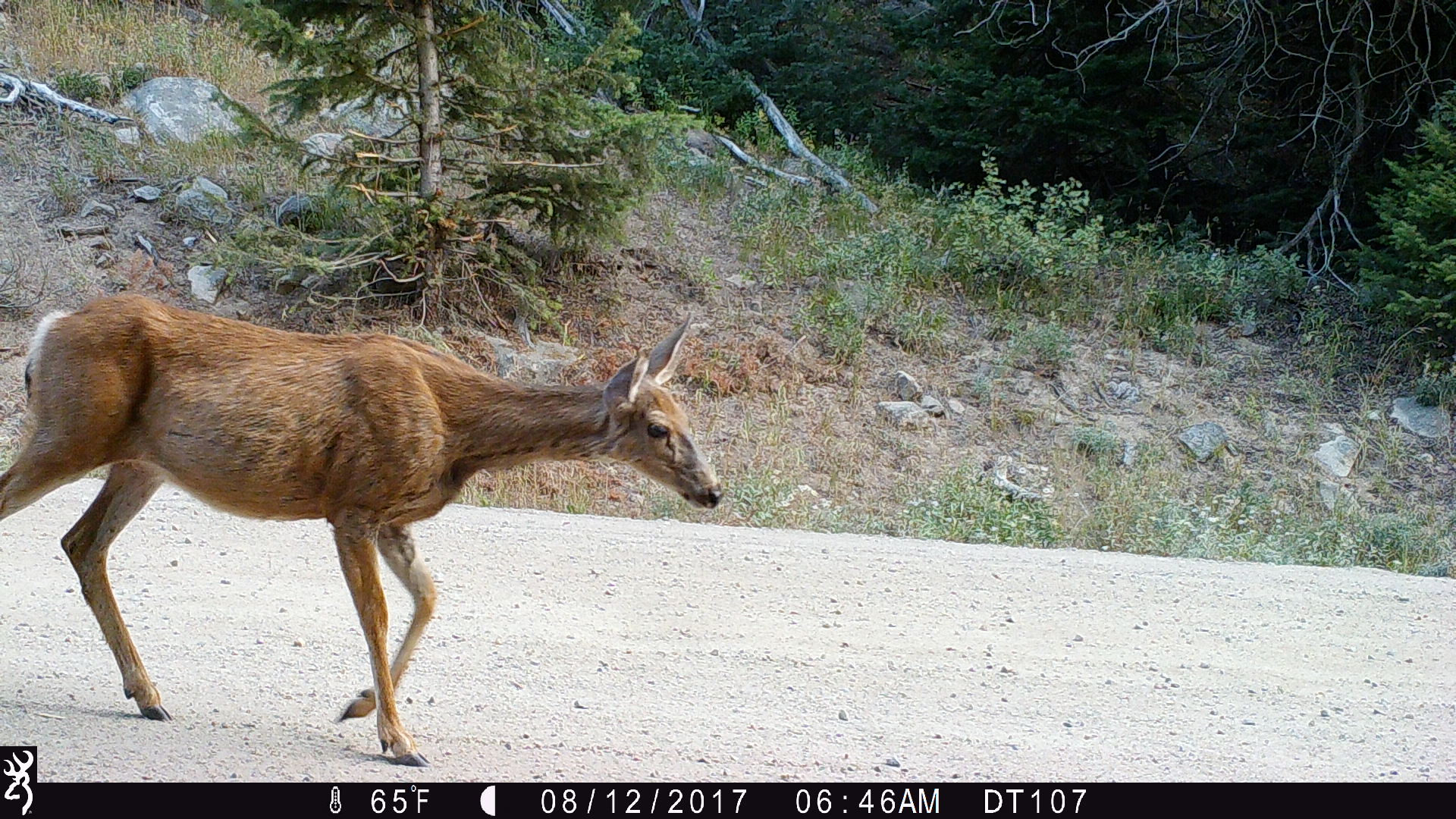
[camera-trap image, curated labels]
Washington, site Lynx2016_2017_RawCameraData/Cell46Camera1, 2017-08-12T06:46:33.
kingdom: Animalia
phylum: Chordata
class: Mammalia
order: Artiodactyla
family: Cervidae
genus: Odocoileus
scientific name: Odocoileus hemionus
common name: mule deer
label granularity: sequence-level